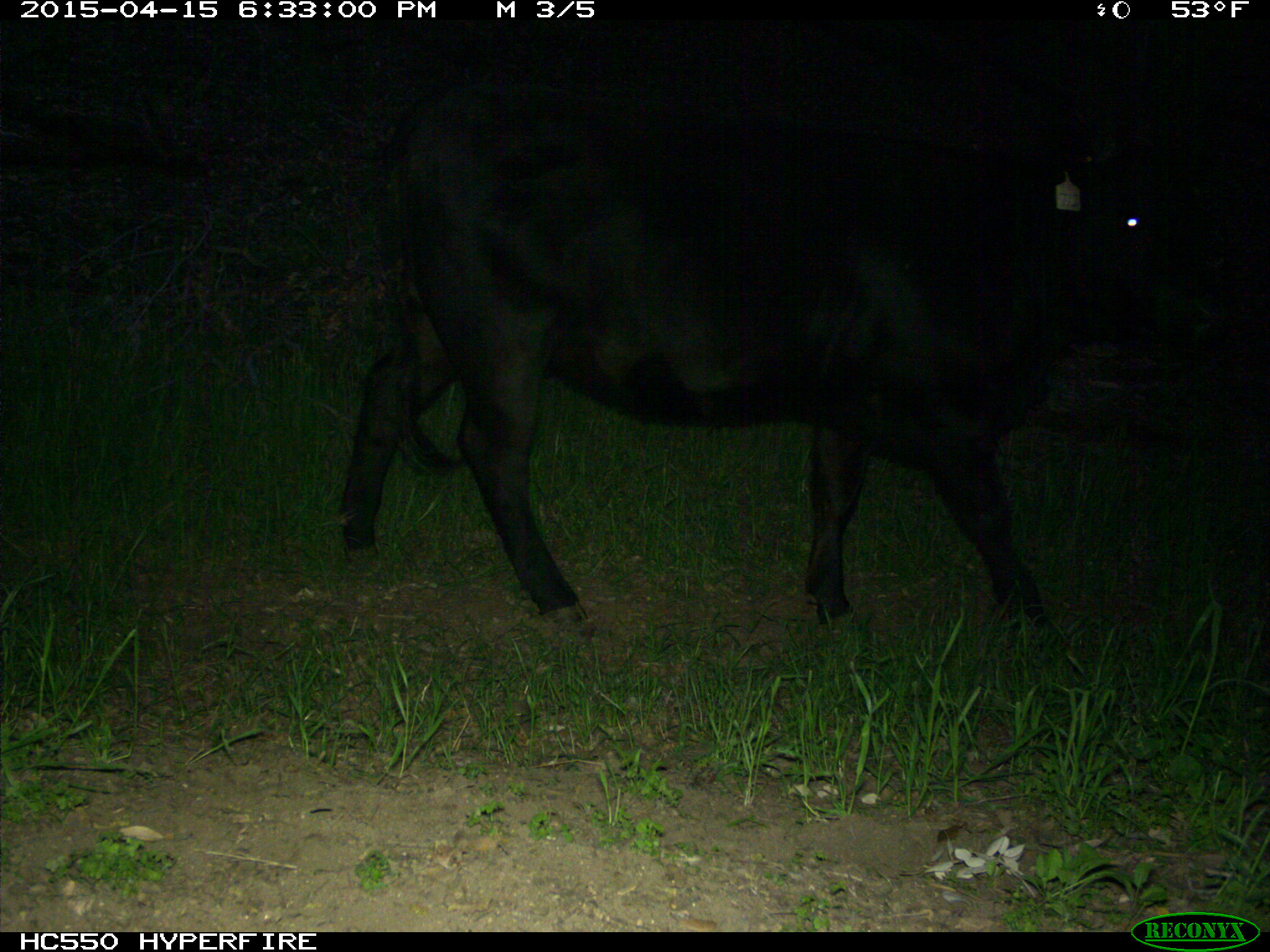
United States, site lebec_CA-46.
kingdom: Animalia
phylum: Chordata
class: Mammalia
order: Artiodactyla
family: Bovidae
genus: Bos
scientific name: Bos taurus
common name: domestic cow